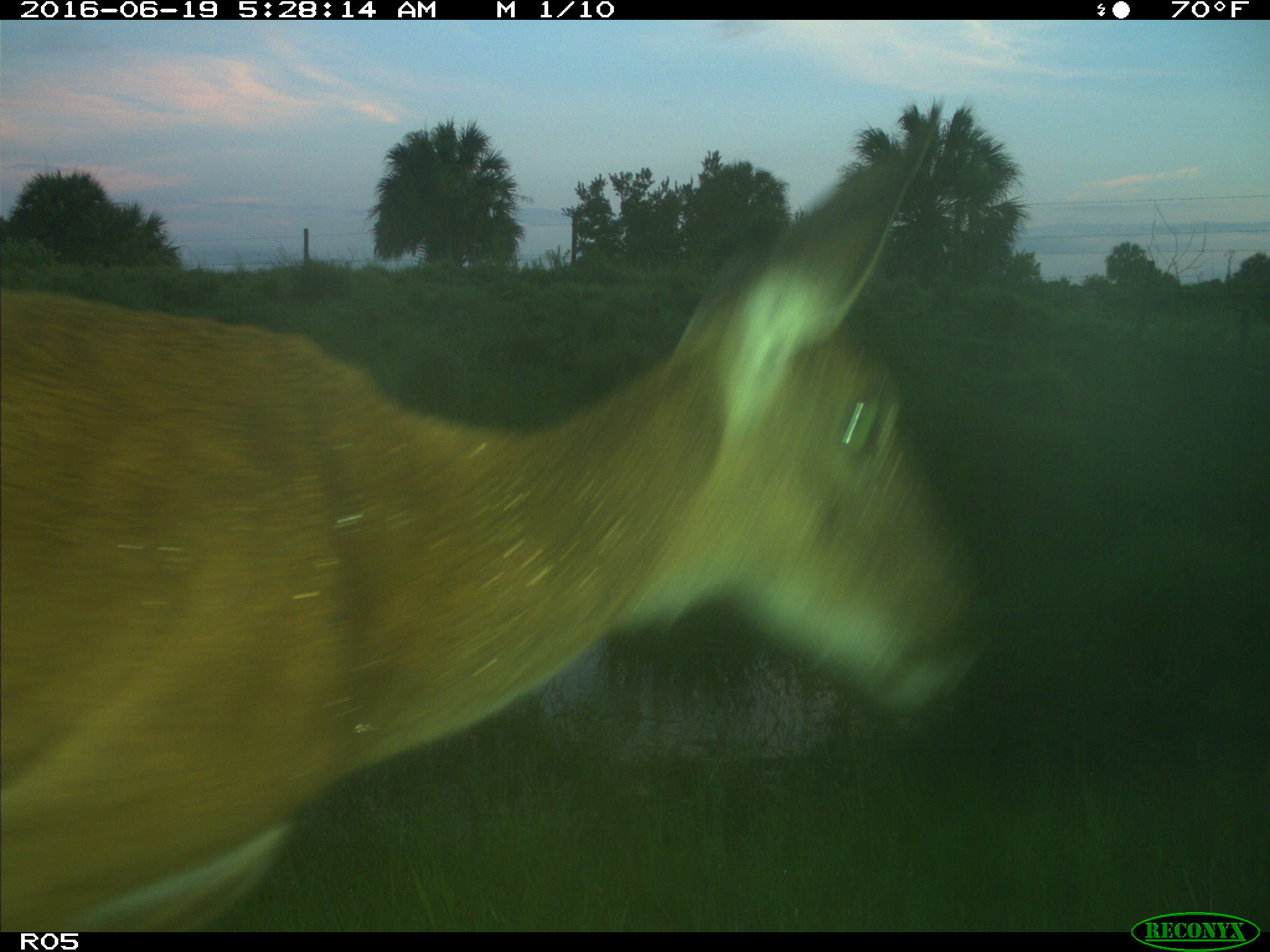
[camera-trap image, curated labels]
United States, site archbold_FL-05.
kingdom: Animalia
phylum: Chordata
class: Mammalia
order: Artiodactyla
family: Cervidae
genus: Odocoileus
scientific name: Odocoileus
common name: deer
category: unidentified deer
Unidentified deer (deer) (Odocoileus).